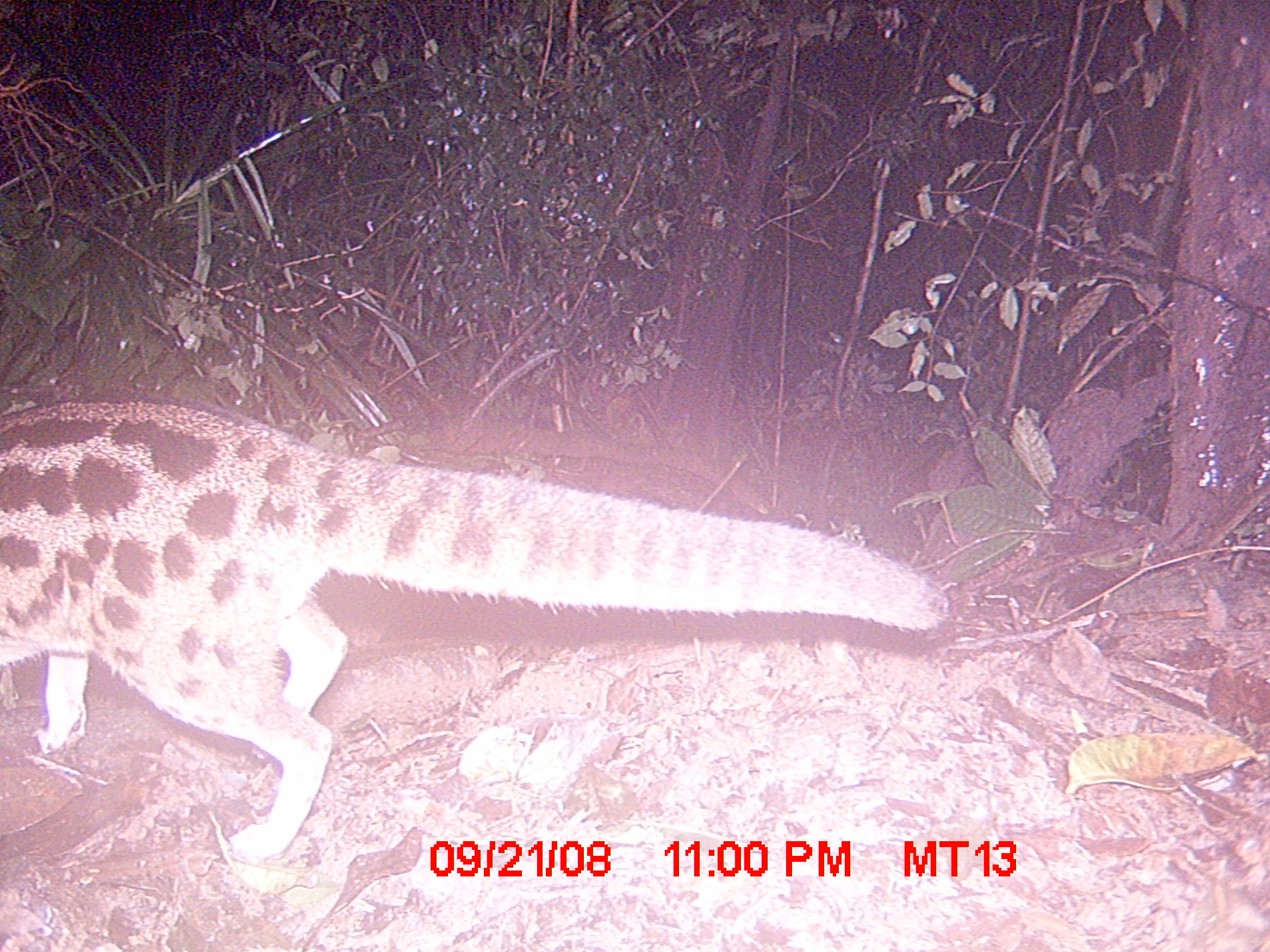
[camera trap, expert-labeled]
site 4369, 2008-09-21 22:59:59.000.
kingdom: Animalia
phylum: Chordata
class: Mammalia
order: Carnivora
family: Eupleridae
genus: Fossa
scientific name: Fossa fossana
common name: fanaloka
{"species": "Fossa fossana (fanaloka)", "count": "1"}